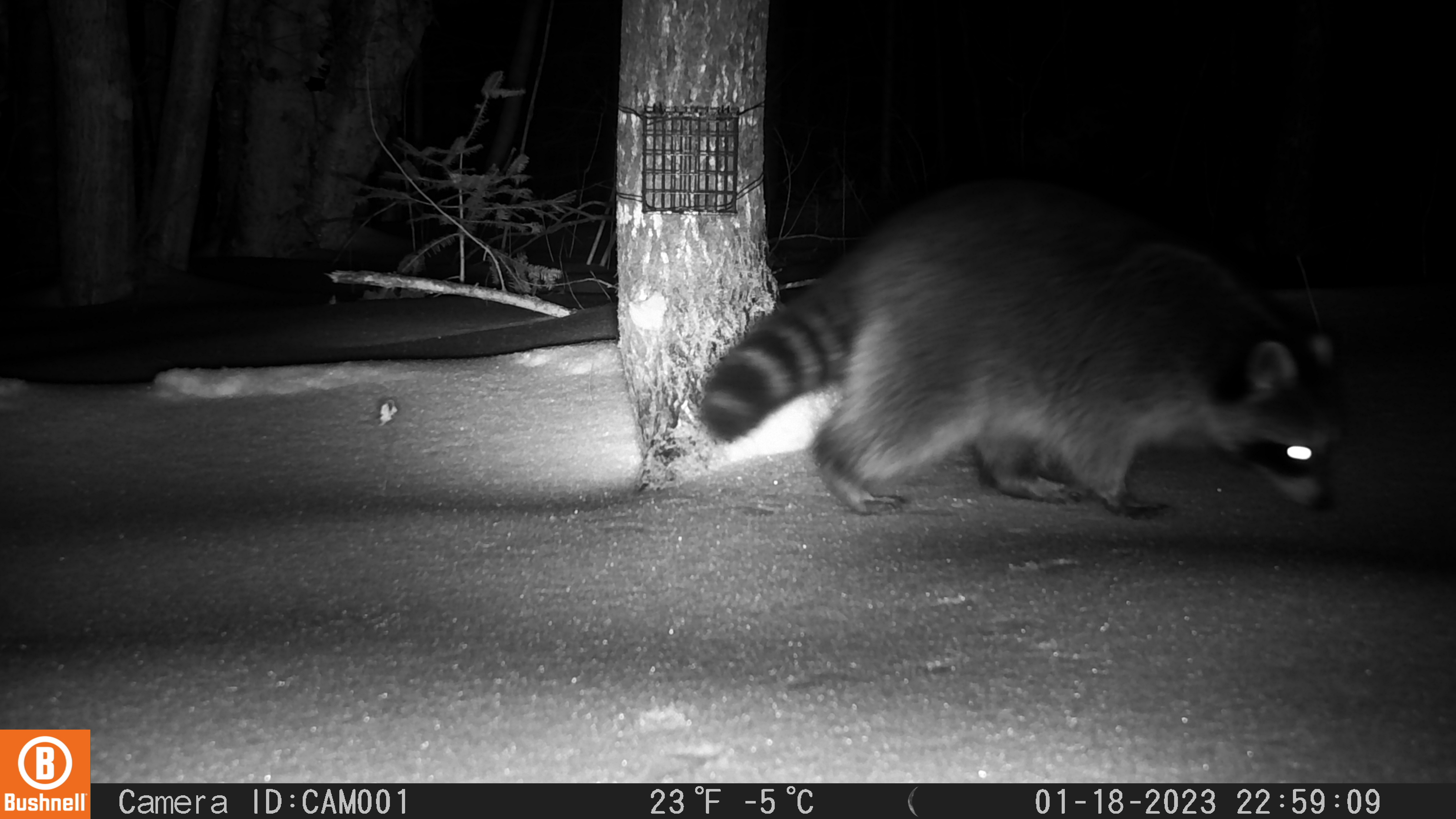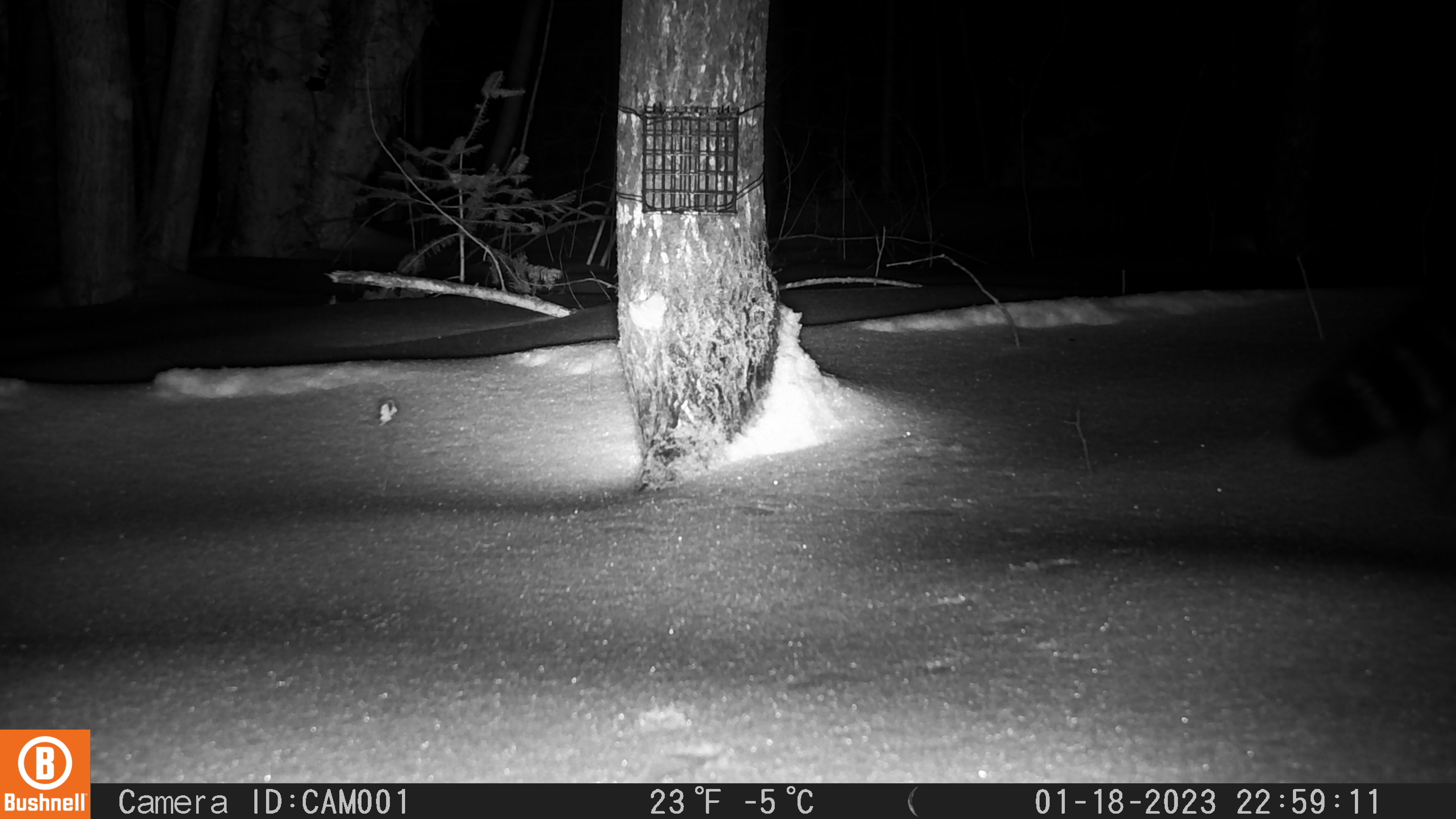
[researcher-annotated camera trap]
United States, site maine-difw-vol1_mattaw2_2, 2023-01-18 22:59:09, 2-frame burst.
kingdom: Animalia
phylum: Chordata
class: Mammalia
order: Carnivora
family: Procyonidae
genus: Procyon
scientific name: Procyon lotor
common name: raccoon